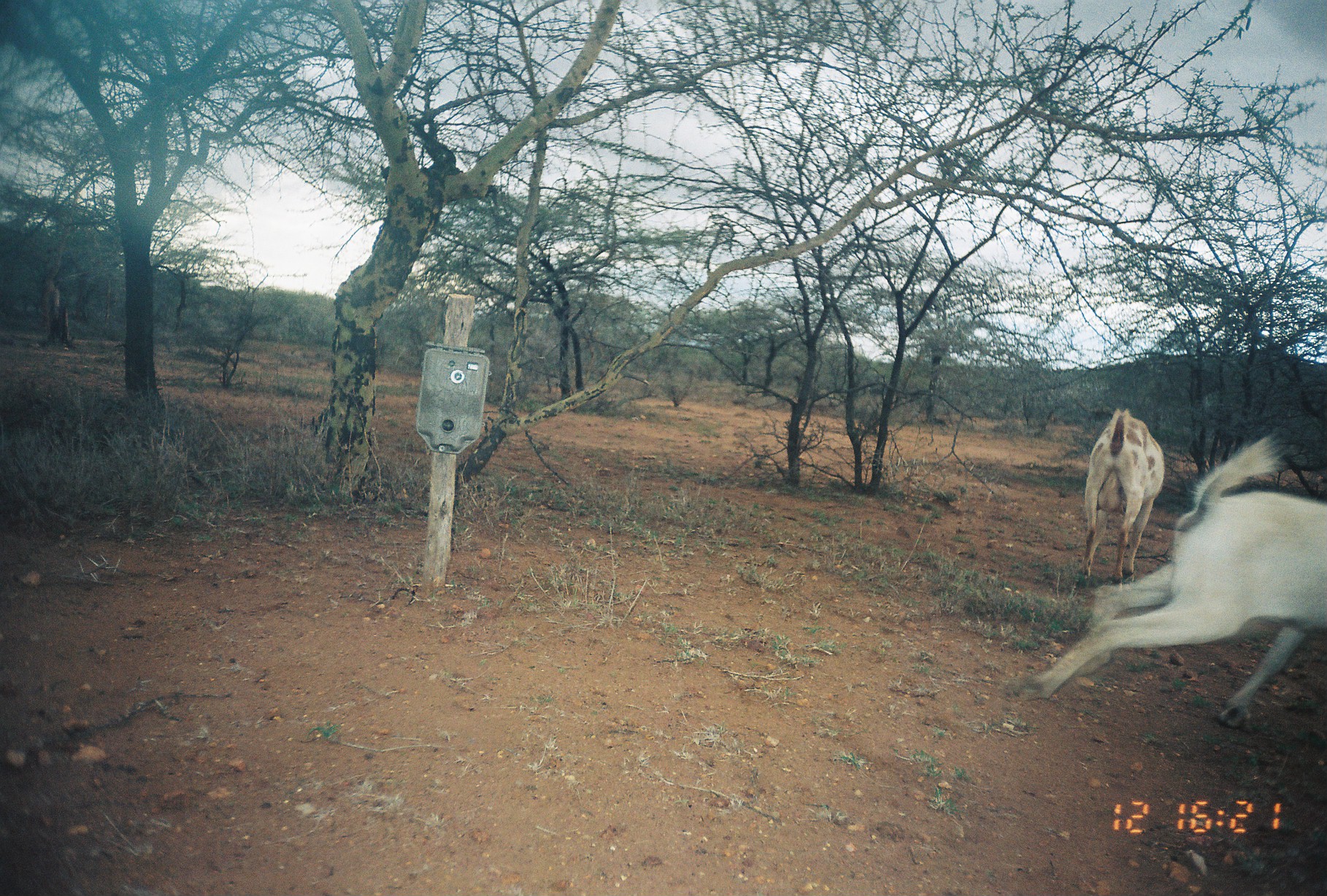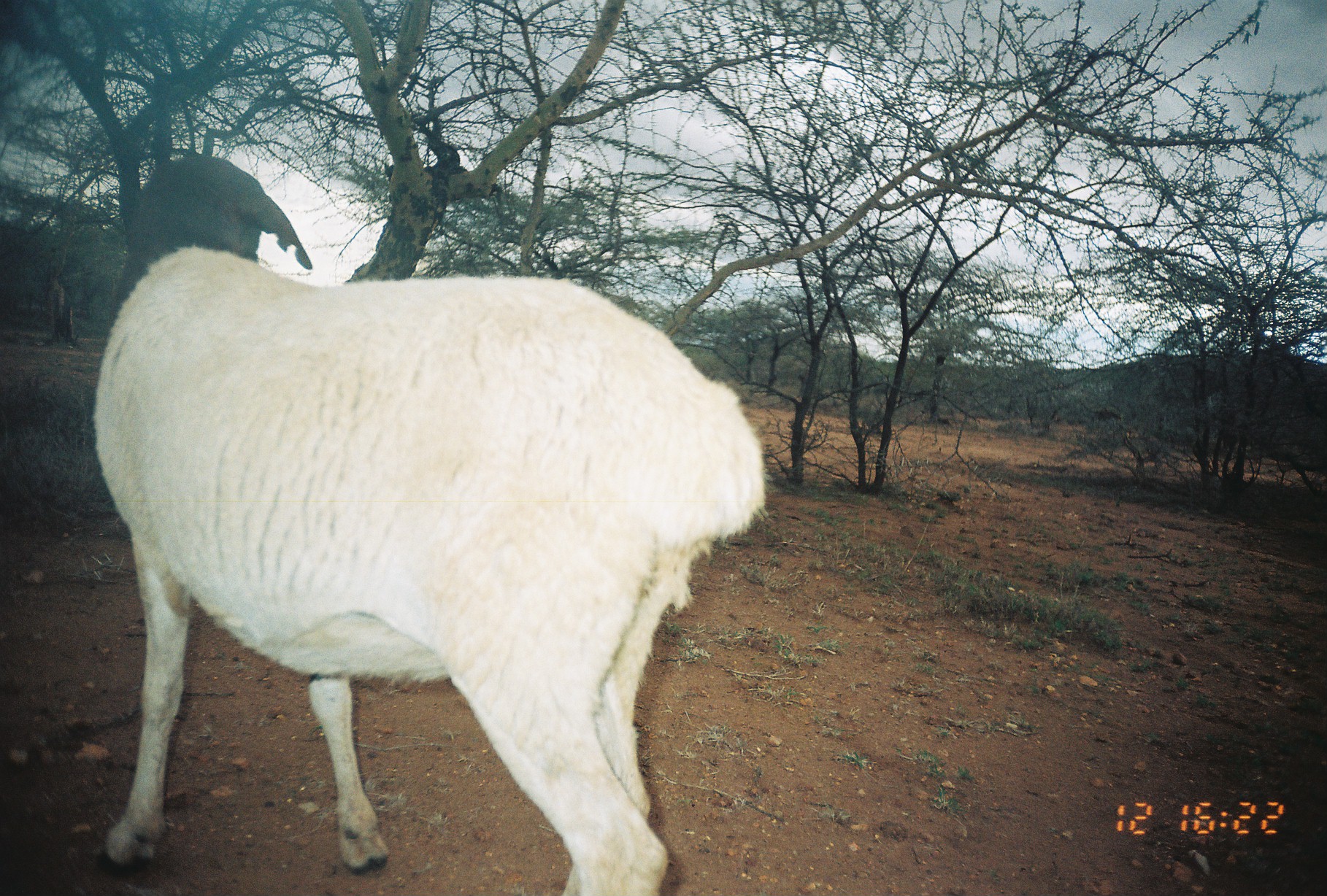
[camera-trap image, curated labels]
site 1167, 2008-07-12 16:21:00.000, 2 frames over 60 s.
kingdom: Animalia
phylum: Chordata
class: Mammalia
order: Artiodactyla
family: Bovidae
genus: Capra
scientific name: Capra aegagrus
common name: wild goat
Capra aegagrus (wild goat), count 2.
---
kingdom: Animalia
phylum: Chordata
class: Mammalia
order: Artiodactyla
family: Bovidae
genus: Ovis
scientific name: Ovis aries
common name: domestic sheep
Ovis aries (domestic sheep), count 1.